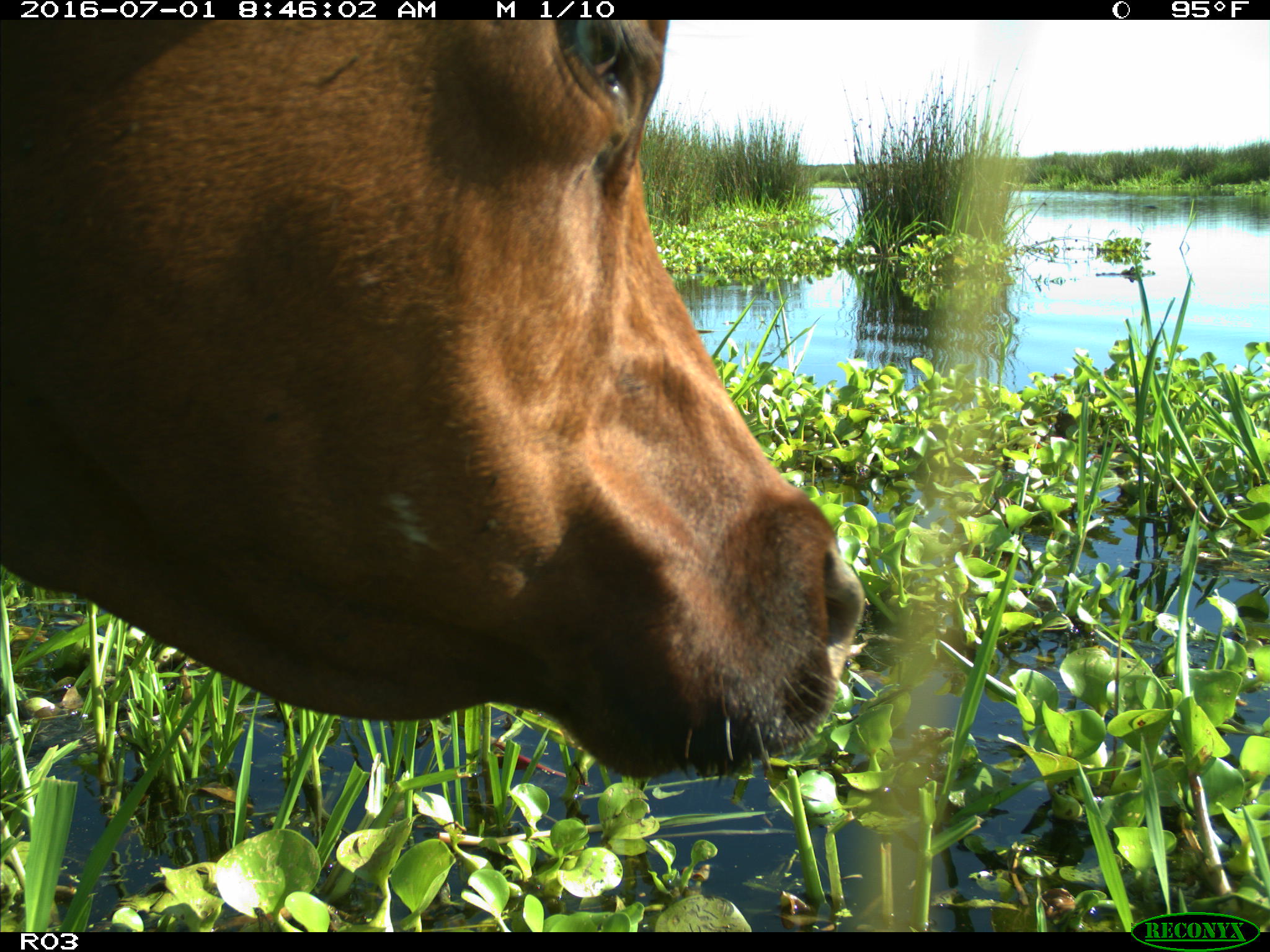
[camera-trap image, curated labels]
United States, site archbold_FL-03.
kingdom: Animalia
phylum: Chordata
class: Mammalia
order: Artiodactyla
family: Bovidae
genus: Bos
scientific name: Bos taurus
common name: domestic cow